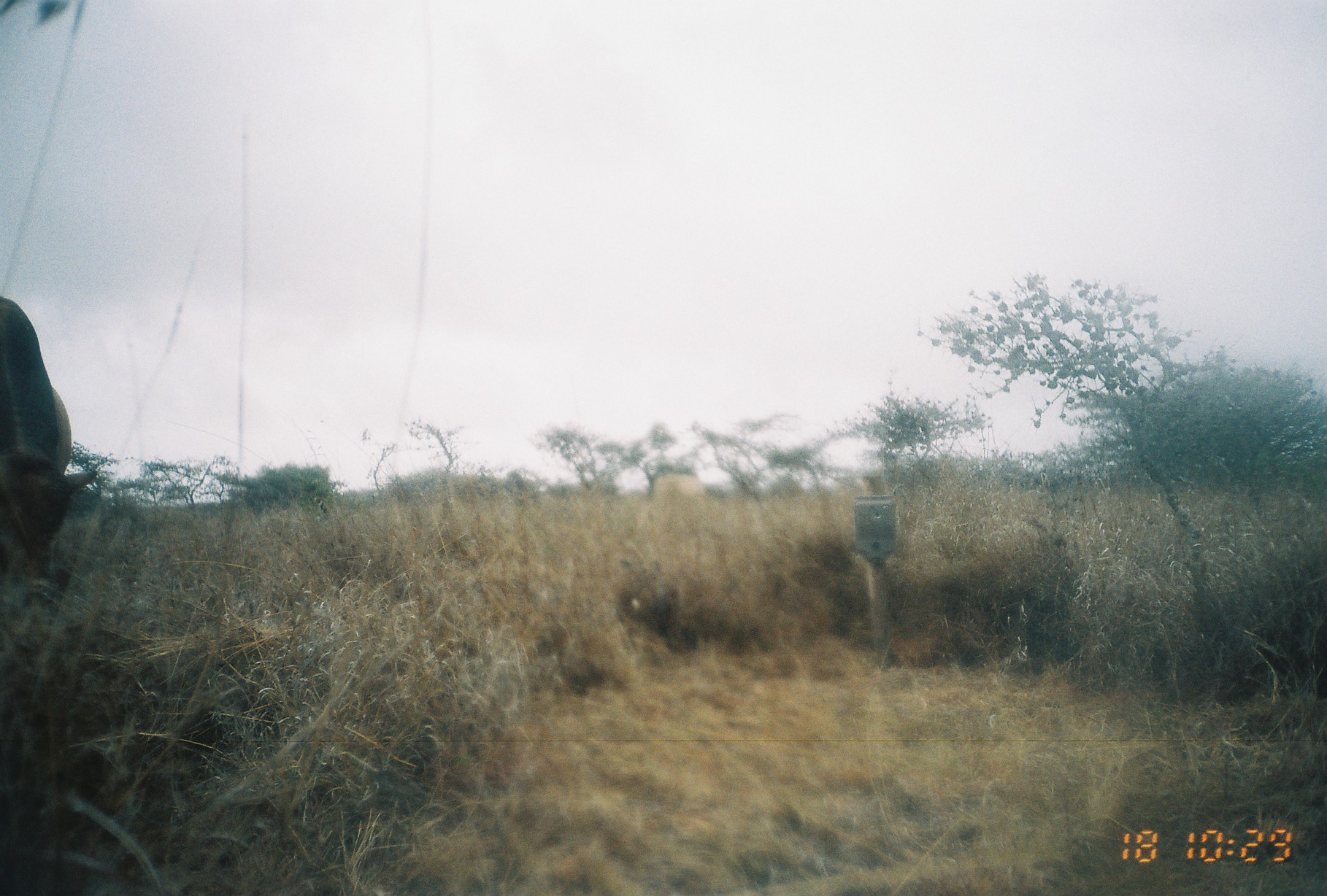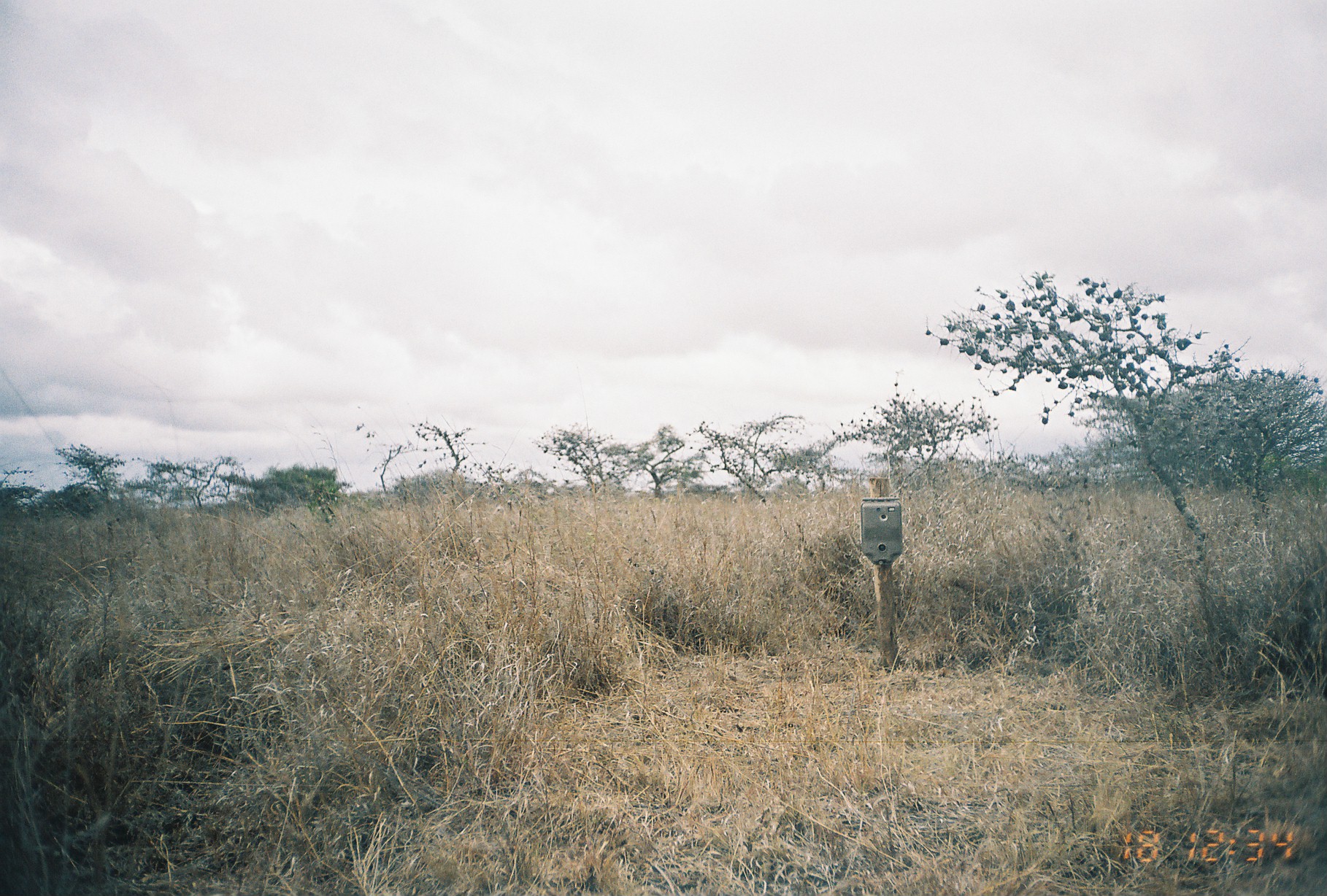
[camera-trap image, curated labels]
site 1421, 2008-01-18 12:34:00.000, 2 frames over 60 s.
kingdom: Animalia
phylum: Chordata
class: Mammalia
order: Artiodactyla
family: Bovidae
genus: Bos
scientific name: Bos taurus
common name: domestic cattle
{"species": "Bos taurus (domestic cattle)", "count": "1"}